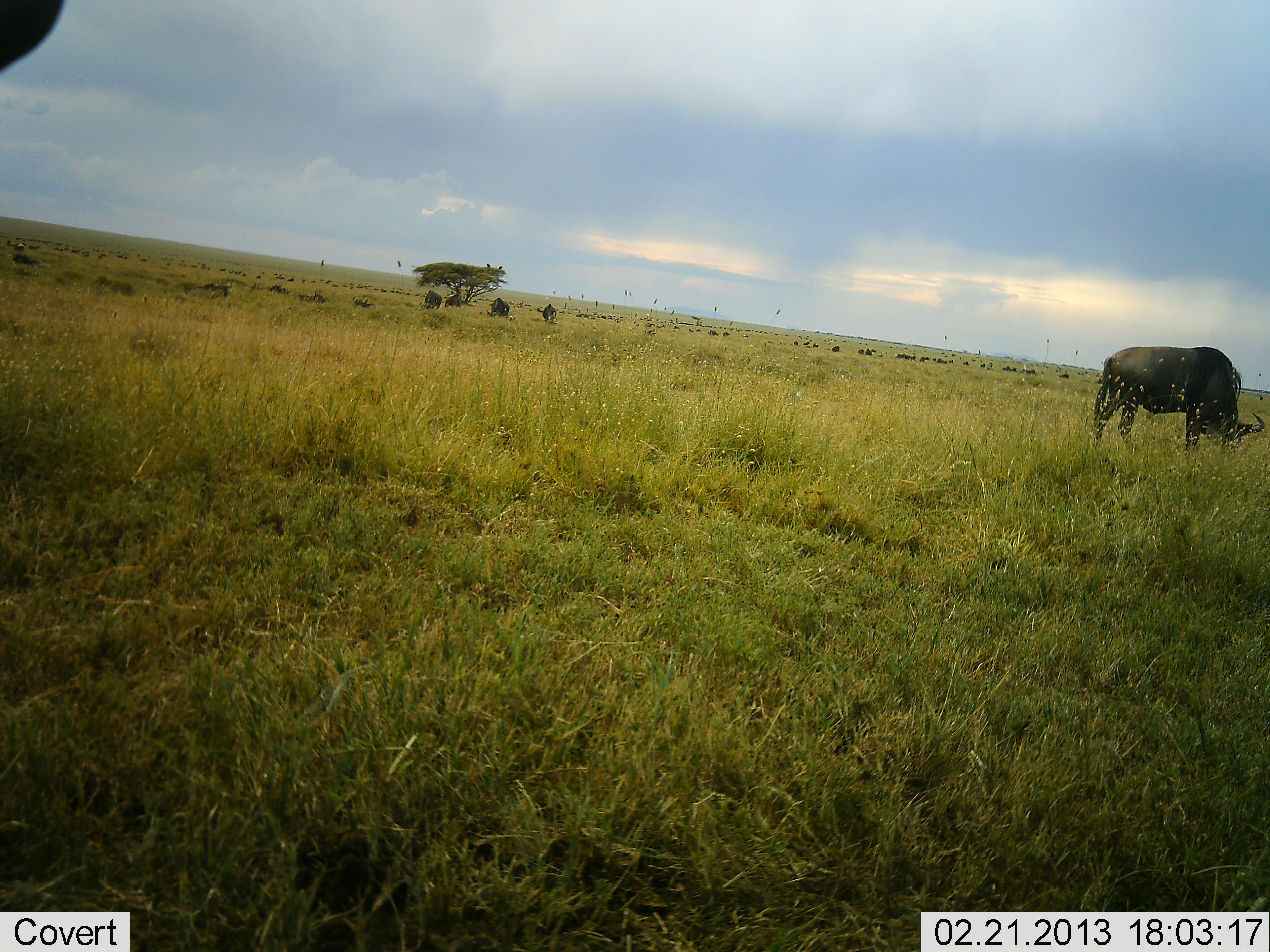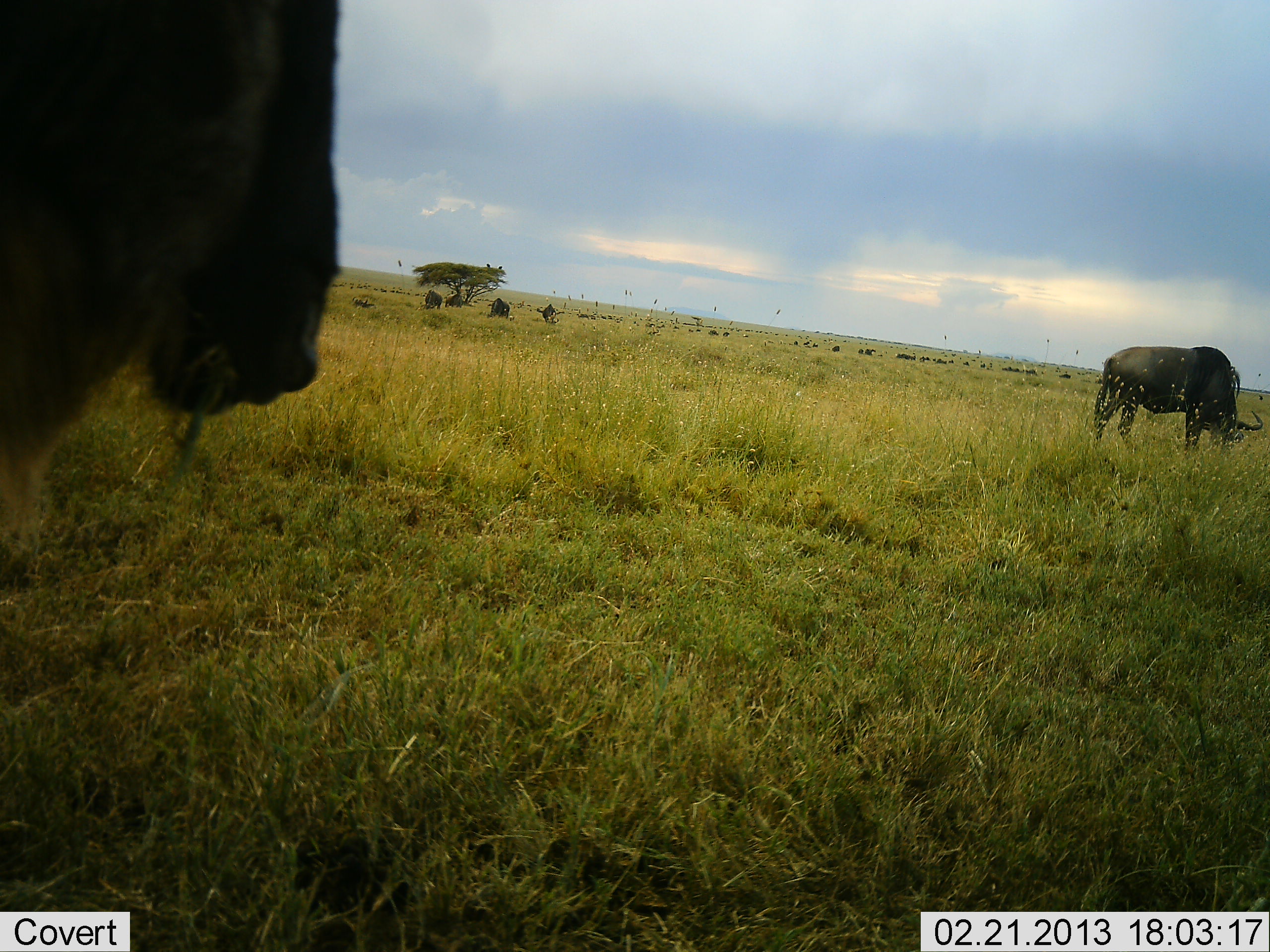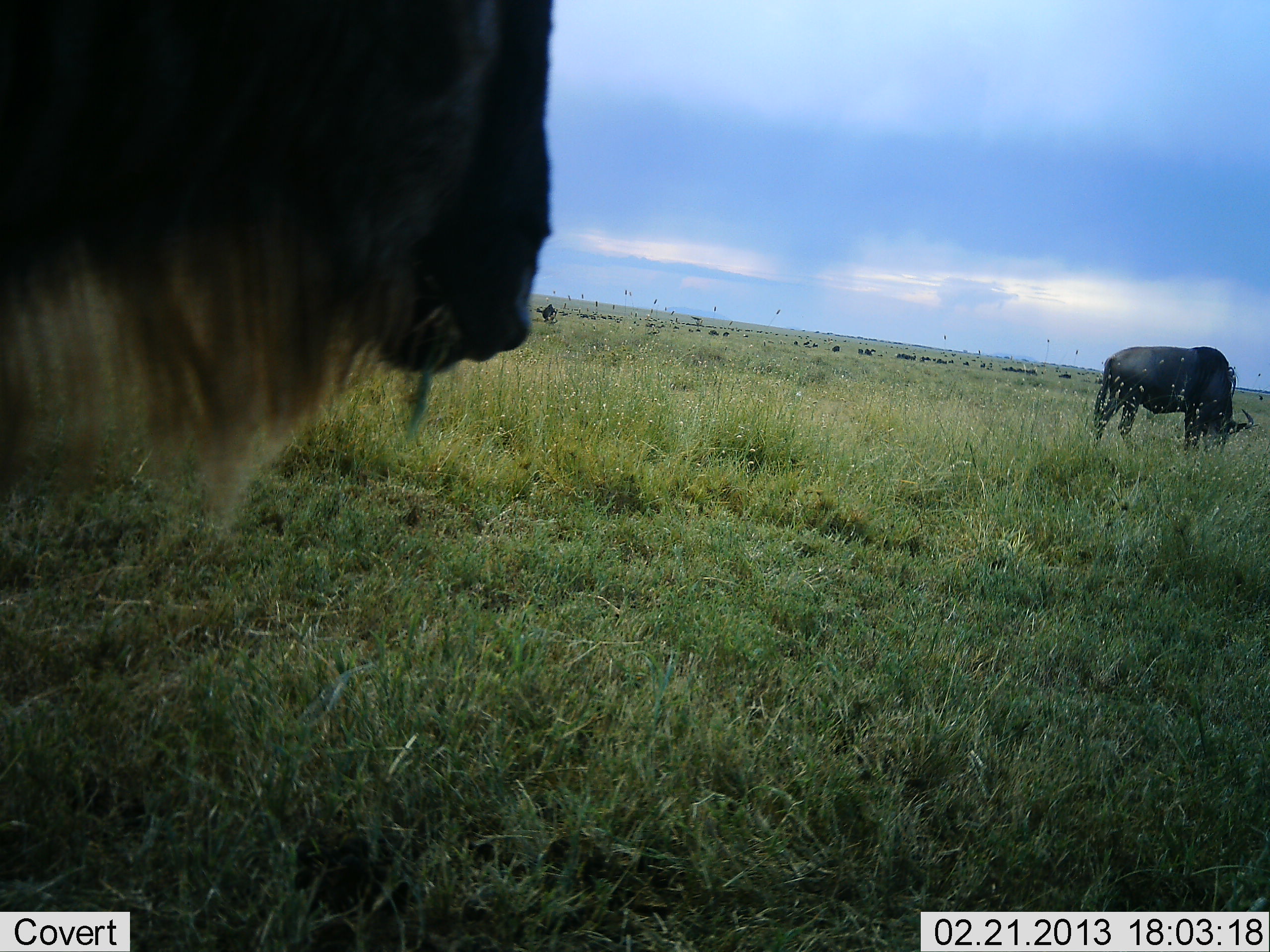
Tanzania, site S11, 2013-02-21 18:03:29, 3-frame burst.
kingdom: Animalia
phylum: Chordata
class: Mammalia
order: Artiodactyla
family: Bovidae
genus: Connochaetes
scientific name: Connochaetes taurinus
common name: blue wildebeest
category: wildebeest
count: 5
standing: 25%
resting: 0%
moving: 62%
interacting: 0%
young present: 0%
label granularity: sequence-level